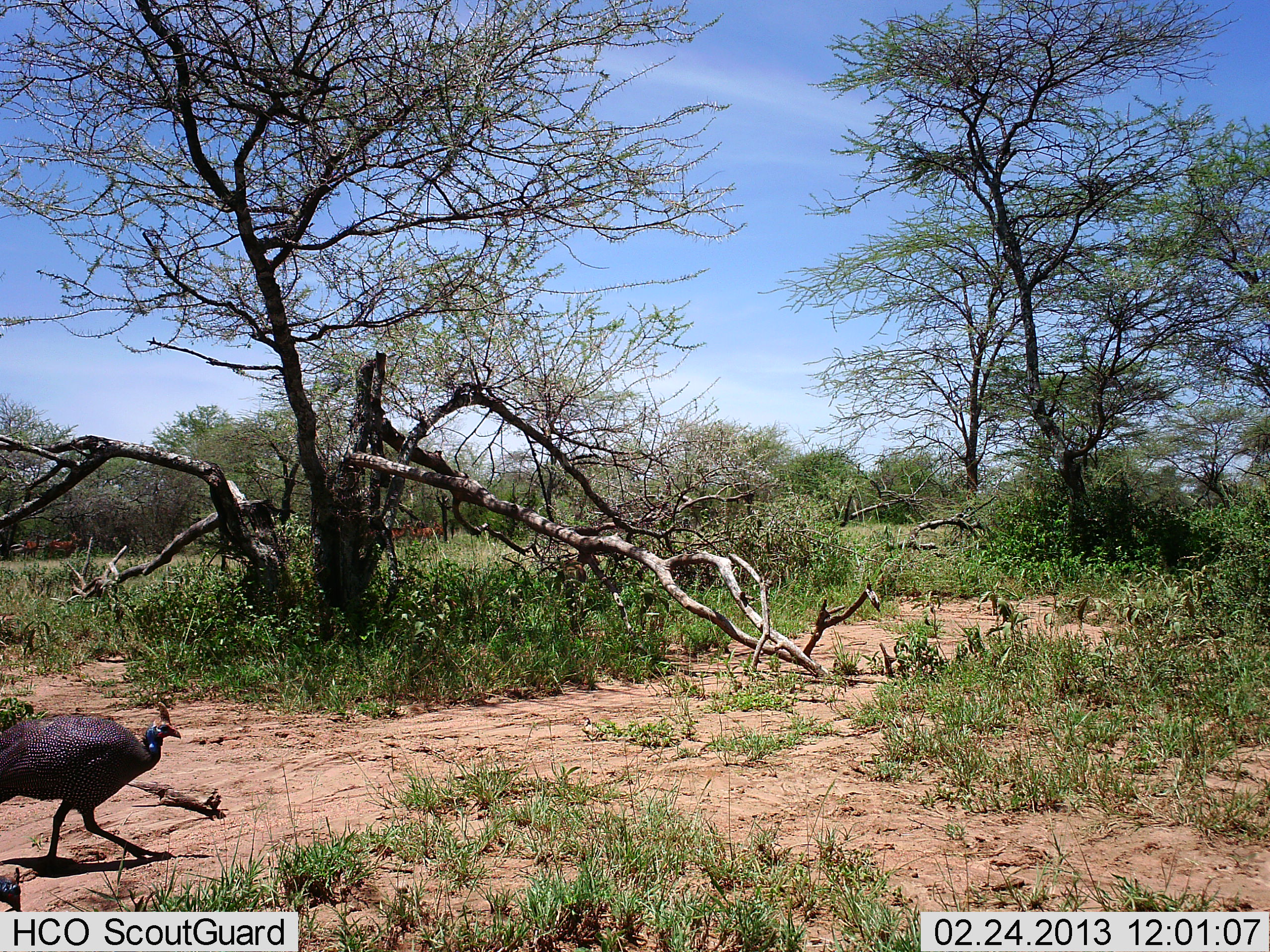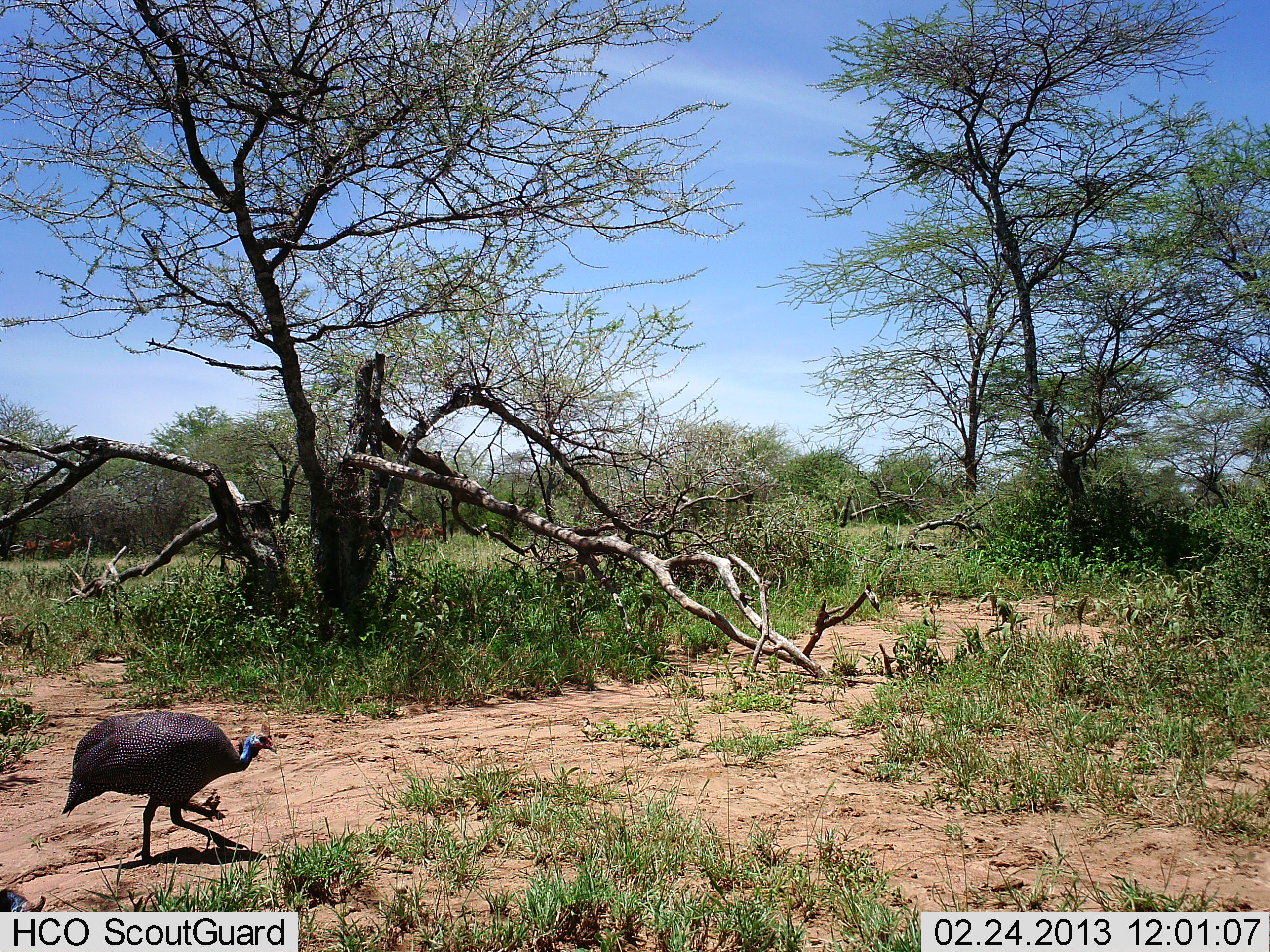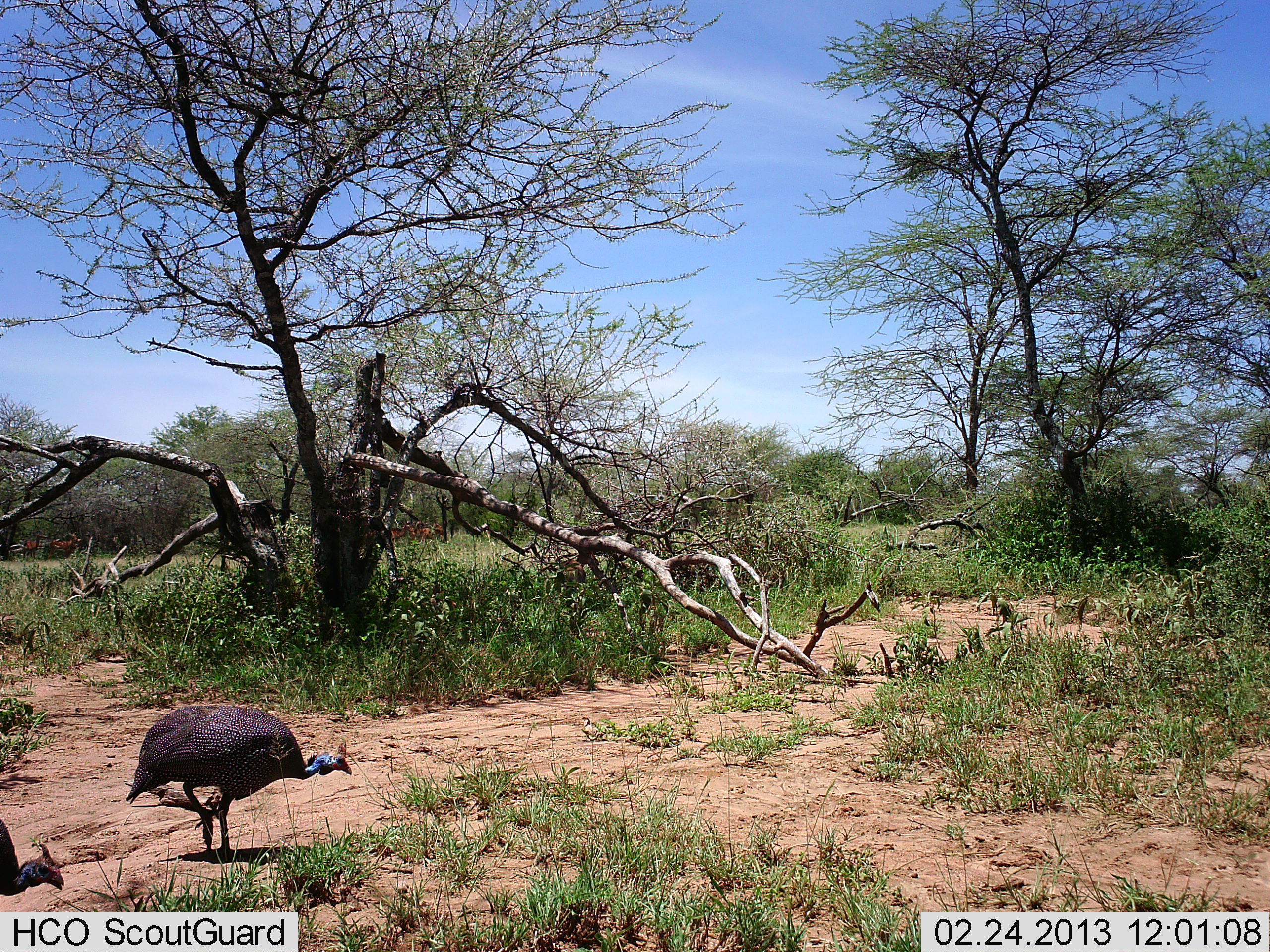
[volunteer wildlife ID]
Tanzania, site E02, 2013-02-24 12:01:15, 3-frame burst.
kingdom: Animalia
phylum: Chordata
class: Aves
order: Galliformes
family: Numididae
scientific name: Numididae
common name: guinea fowl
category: guineafowl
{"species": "guineafowl (guinea fowl) (Numididae)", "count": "2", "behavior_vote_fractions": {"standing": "0%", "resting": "0%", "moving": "94%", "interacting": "0%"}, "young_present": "0%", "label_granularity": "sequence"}